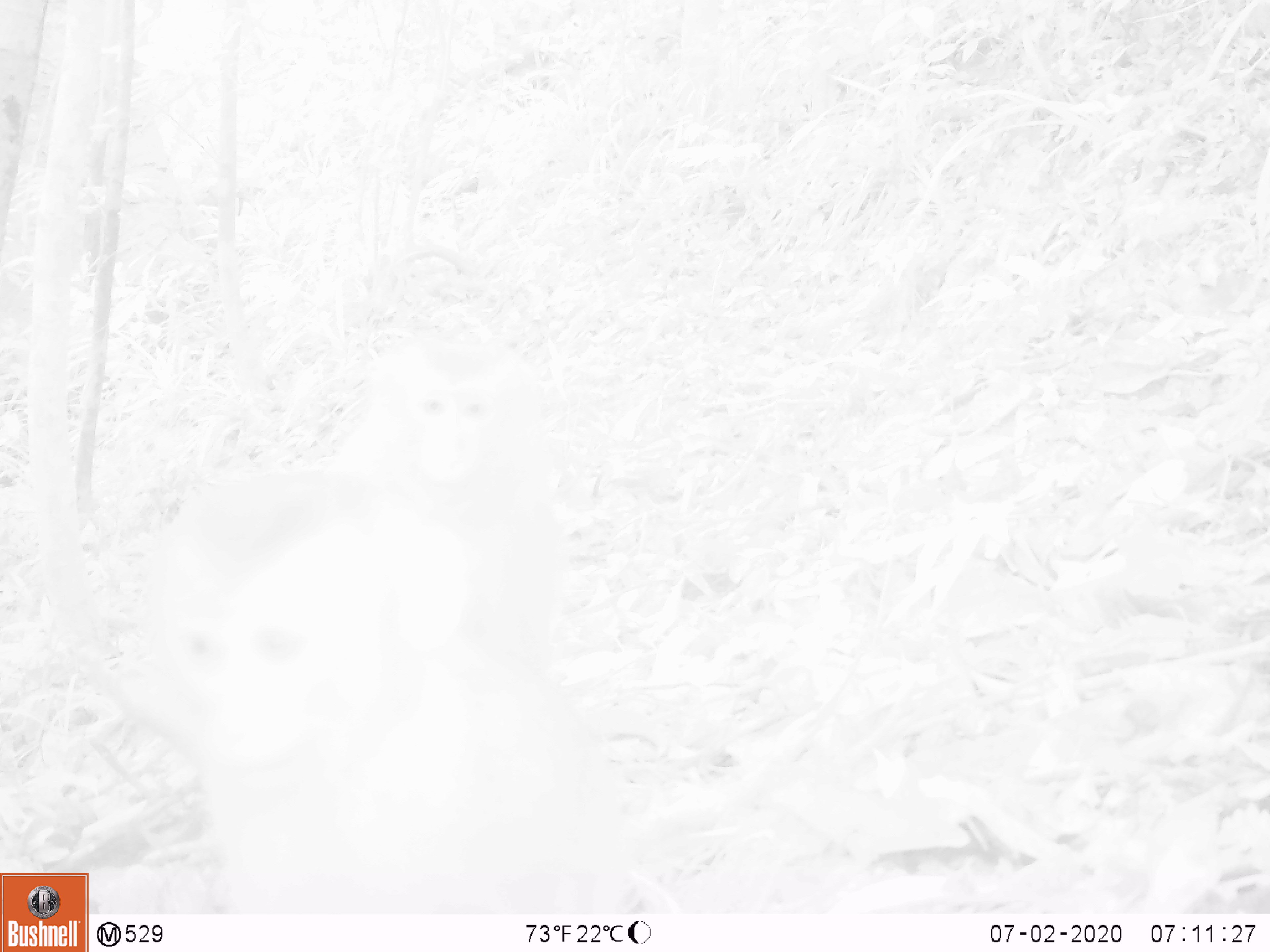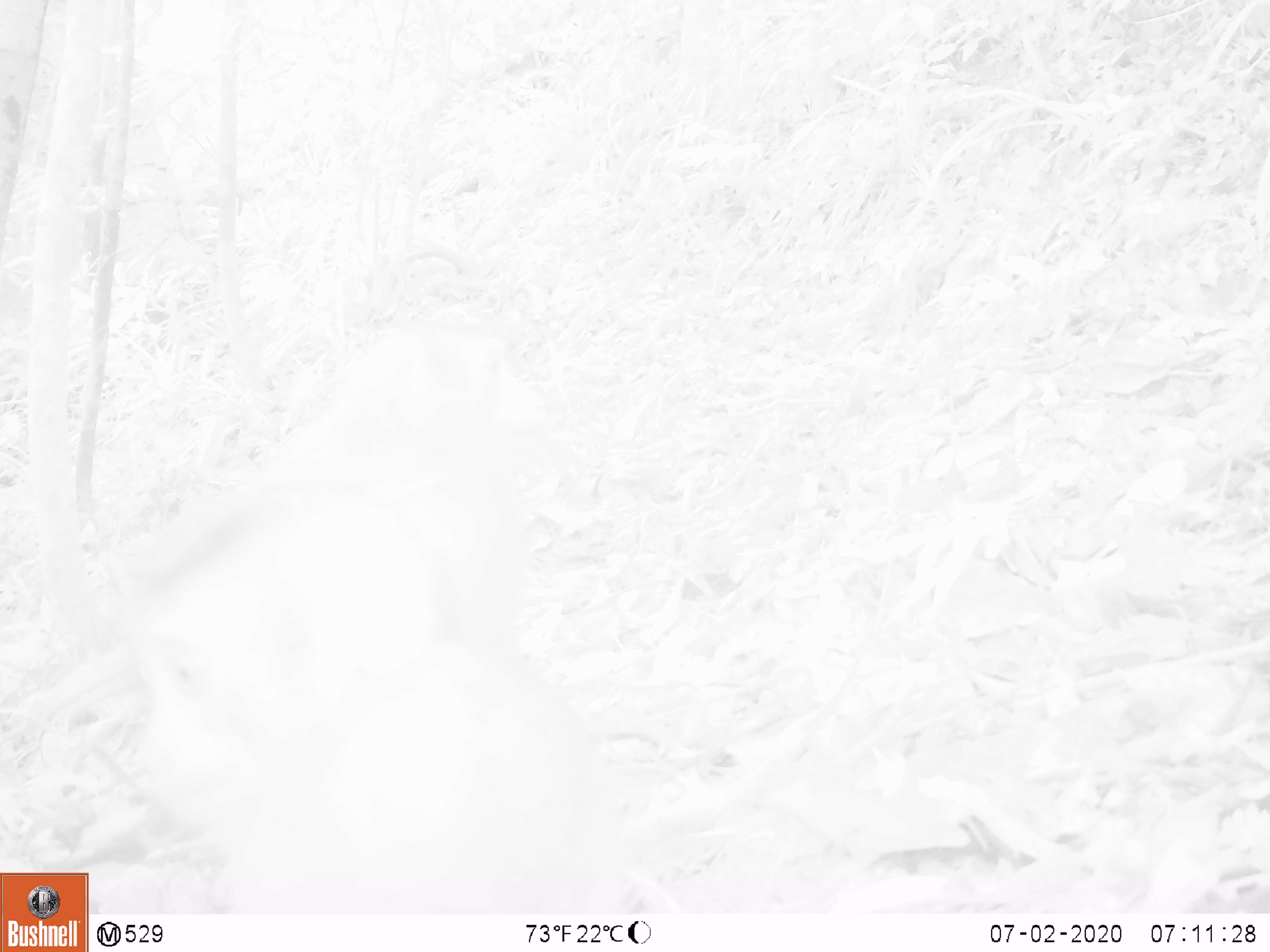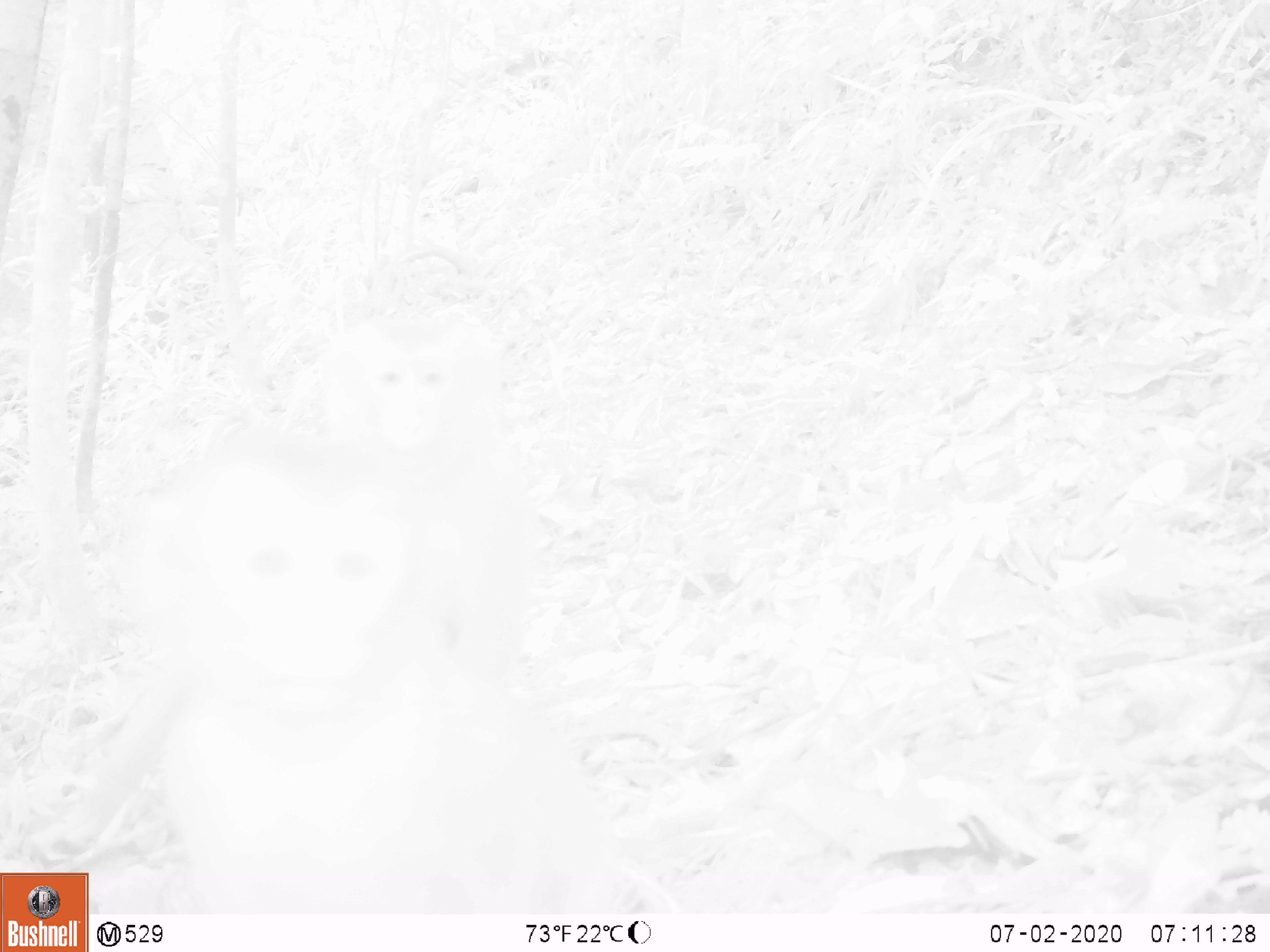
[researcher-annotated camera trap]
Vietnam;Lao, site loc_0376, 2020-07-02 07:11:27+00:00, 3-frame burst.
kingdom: Animalia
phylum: Chordata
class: Mammalia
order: Primates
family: Cercopithecidae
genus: Macaca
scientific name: Macaca nemestrina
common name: pig-tailed macaque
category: pig tailed macaque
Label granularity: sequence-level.